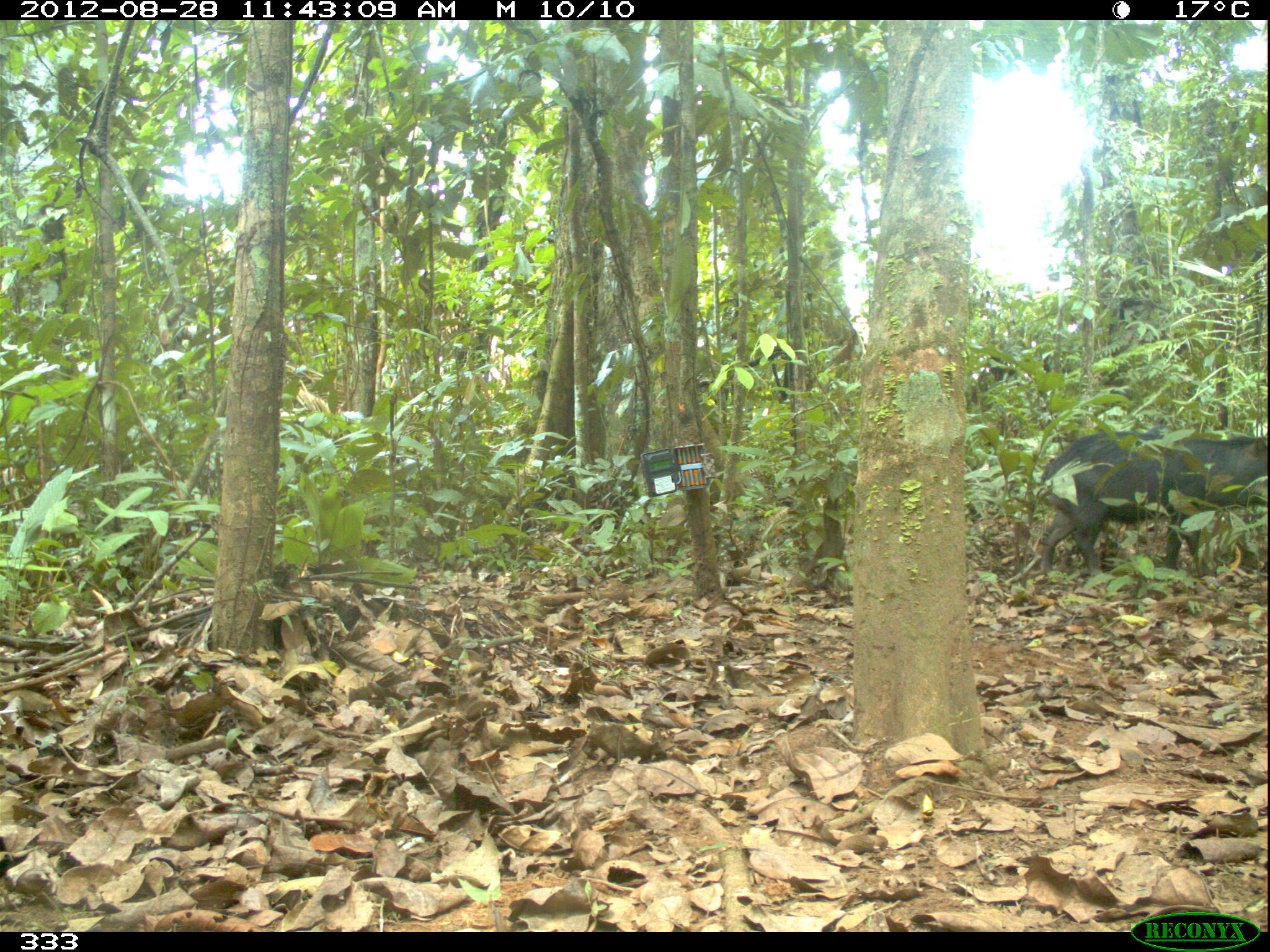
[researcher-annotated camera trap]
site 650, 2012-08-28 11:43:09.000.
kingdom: Animalia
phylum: Chordata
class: Mammalia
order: Artiodactyla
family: Tayassuidae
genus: Tayassu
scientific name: Tayassu pecari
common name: white-lipped peccary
Tayassu pecari (white-lipped peccary).